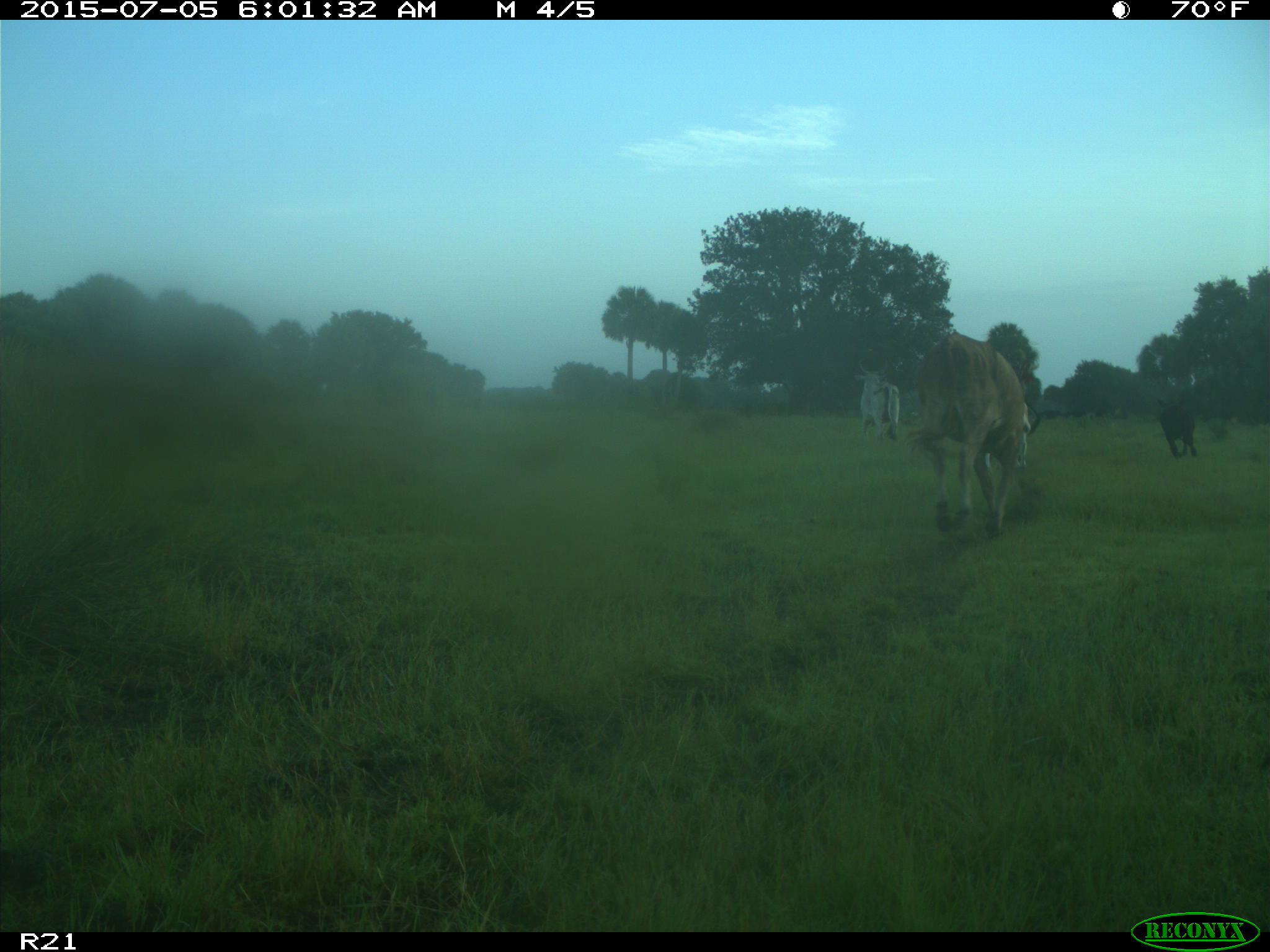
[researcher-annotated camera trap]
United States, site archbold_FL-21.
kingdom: Animalia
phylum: Chordata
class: Mammalia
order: Artiodactyla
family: Bovidae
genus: Bos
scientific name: Bos taurus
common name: domestic cow